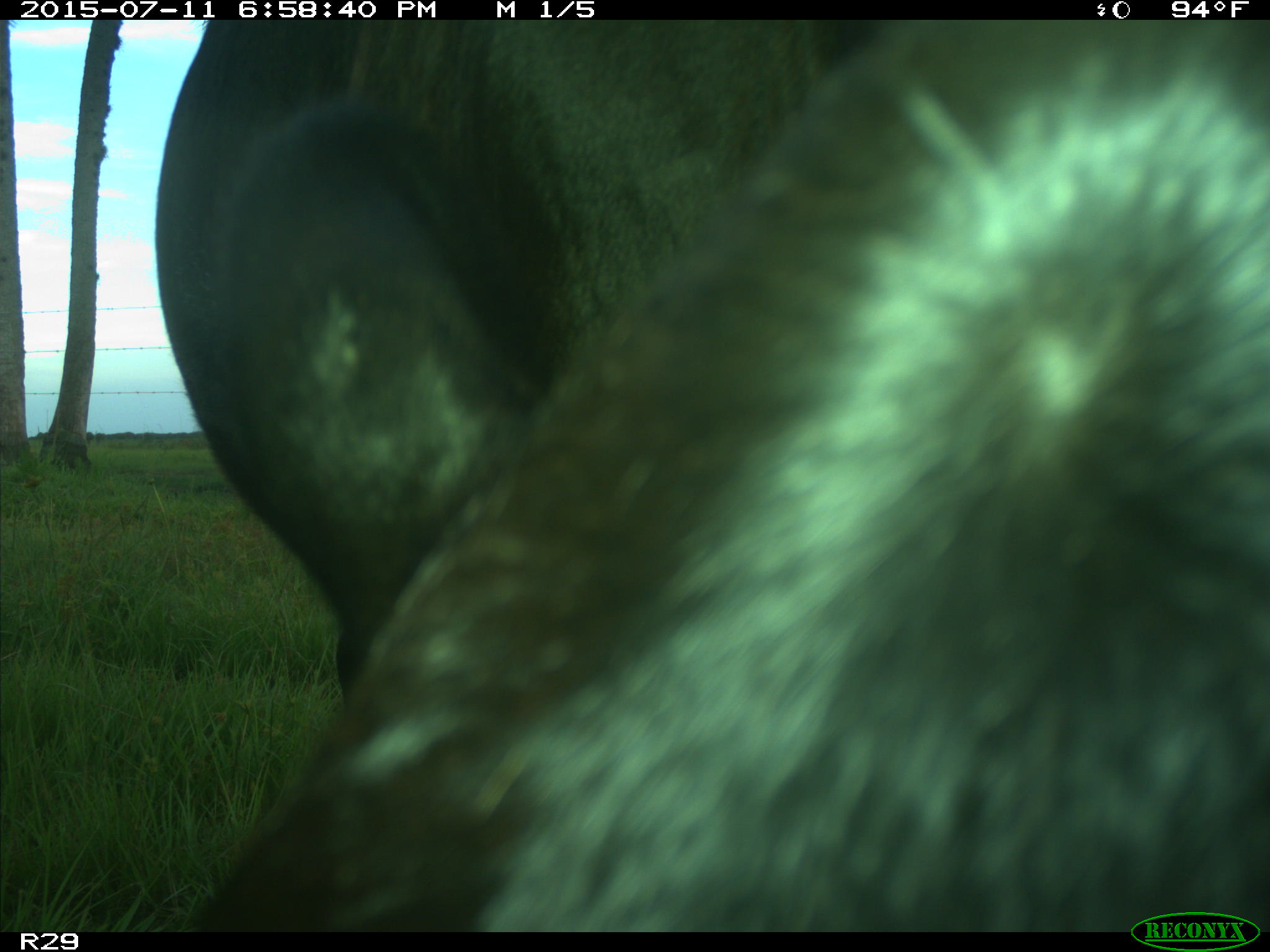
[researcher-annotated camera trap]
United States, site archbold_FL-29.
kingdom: Animalia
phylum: Chordata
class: Mammalia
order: Artiodactyla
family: Bovidae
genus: Bos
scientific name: Bos taurus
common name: domestic cow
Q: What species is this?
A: Bos taurus (domestic cow).